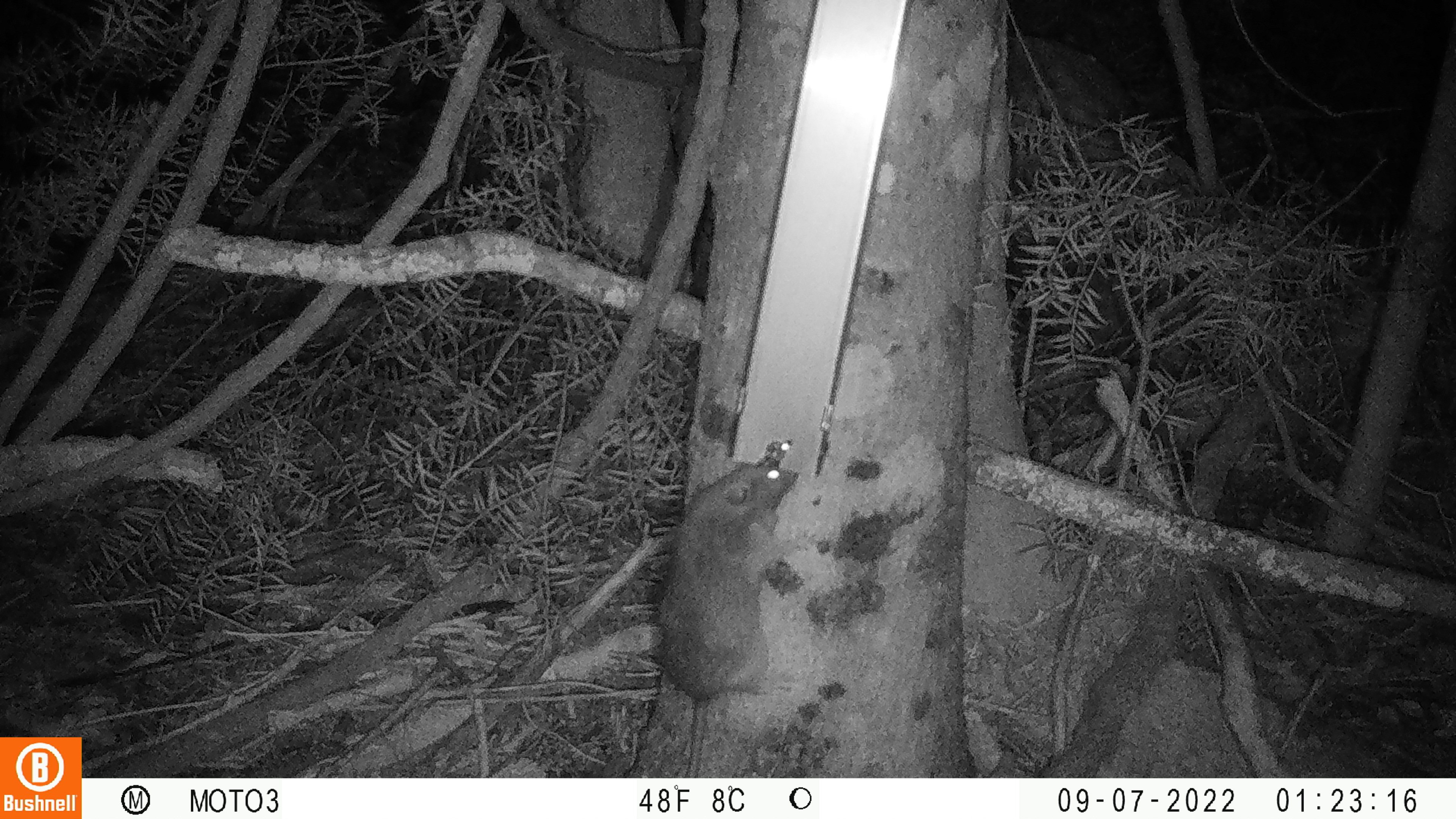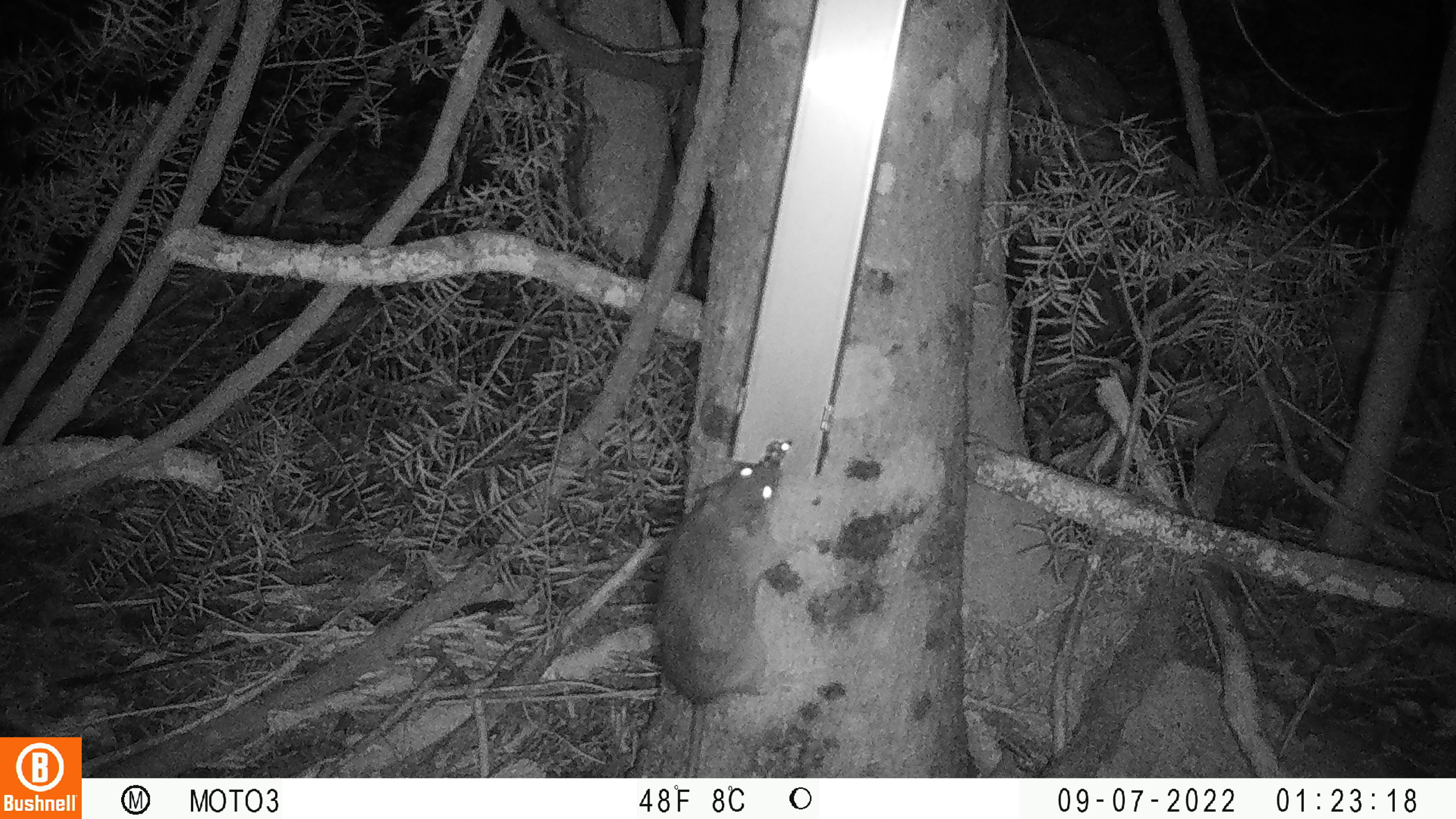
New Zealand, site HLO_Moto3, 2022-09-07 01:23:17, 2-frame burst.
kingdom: Animalia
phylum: Chordata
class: Mammalia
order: Rodentia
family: Muridae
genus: Rattus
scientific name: Rattus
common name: rat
Rat (Rattus).